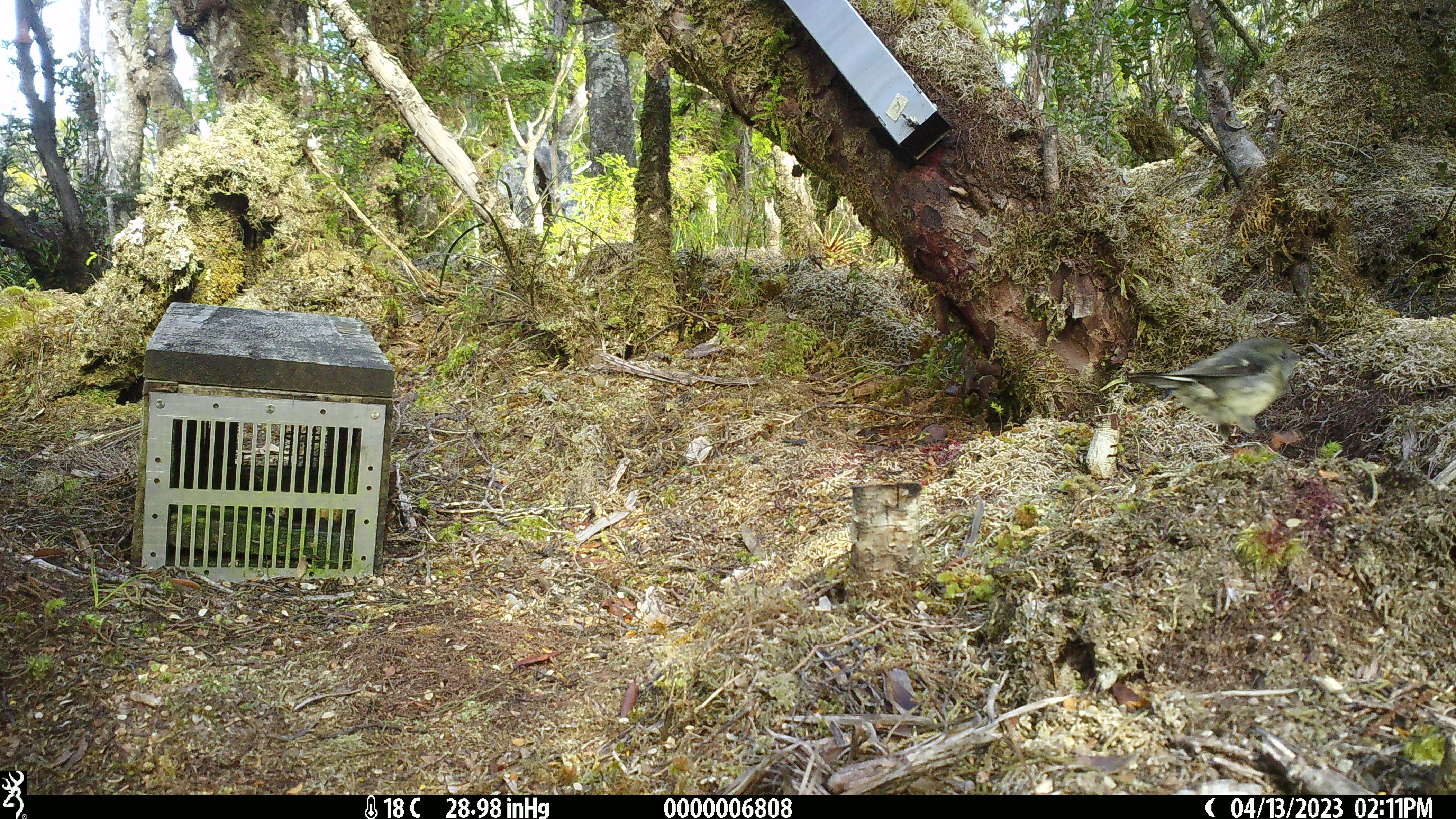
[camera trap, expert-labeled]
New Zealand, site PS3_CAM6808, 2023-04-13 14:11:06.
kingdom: Animalia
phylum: Chordata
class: Aves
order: Passeriformes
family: Petroicidae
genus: Petroica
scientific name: Petroica macrocephala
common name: tomtit